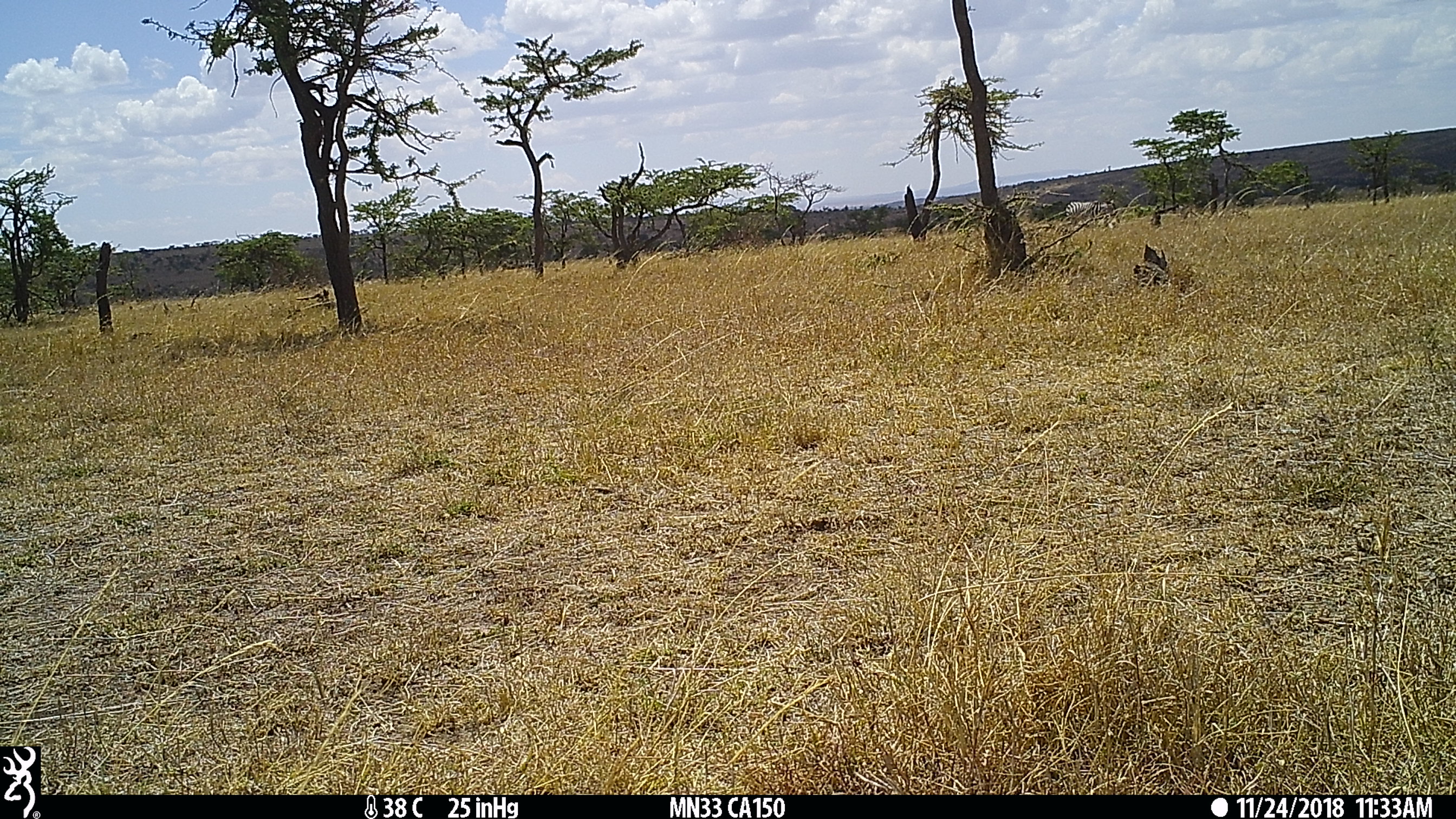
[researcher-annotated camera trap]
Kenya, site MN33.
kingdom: Animalia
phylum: Chordata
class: Mammalia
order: Perissodactyla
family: Equidae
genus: Equus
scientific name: Equus quagga burchellii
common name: burchell's zebra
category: zebra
Zebra (burchell's zebra) (Equus quagga burchellii).